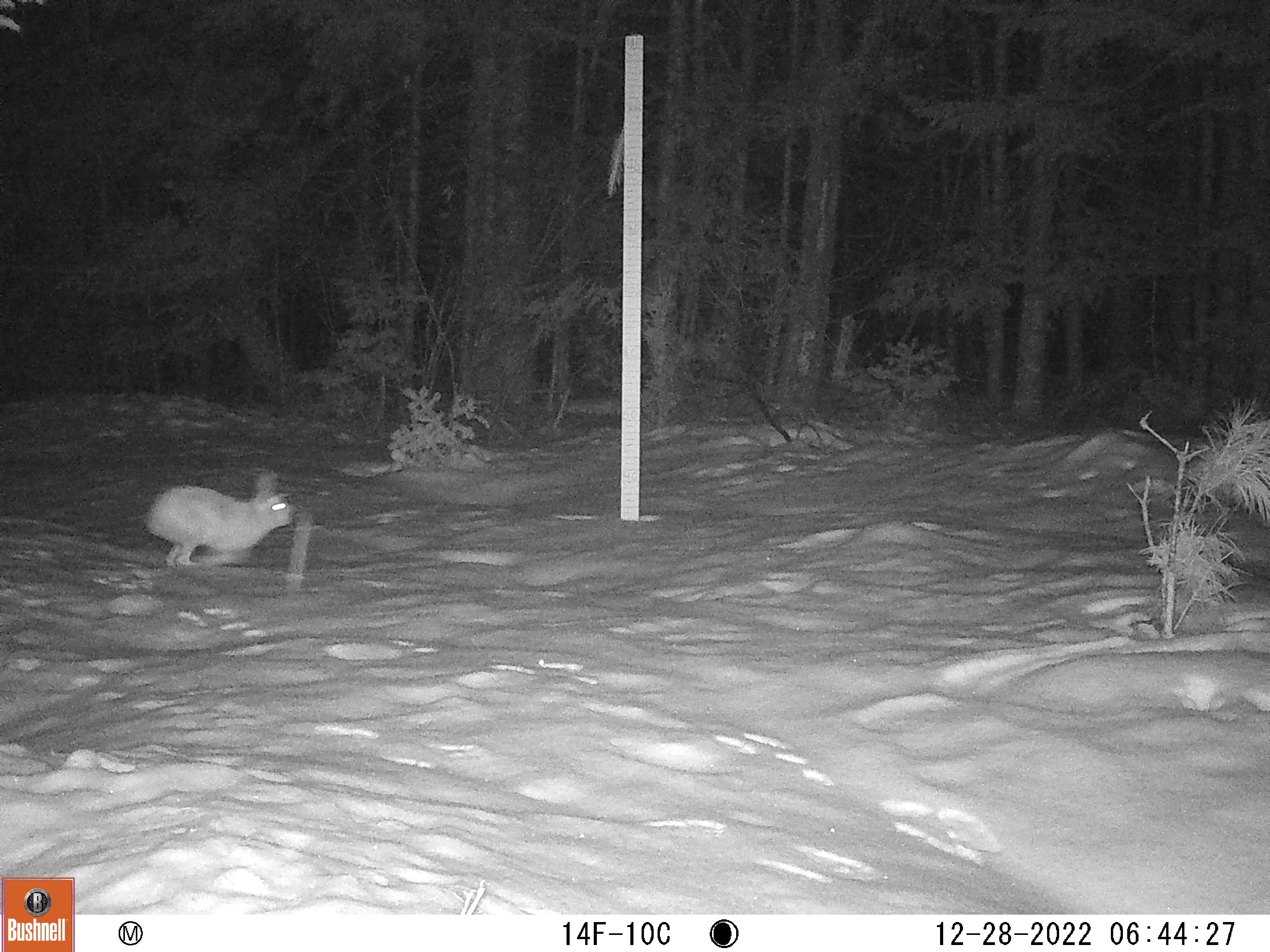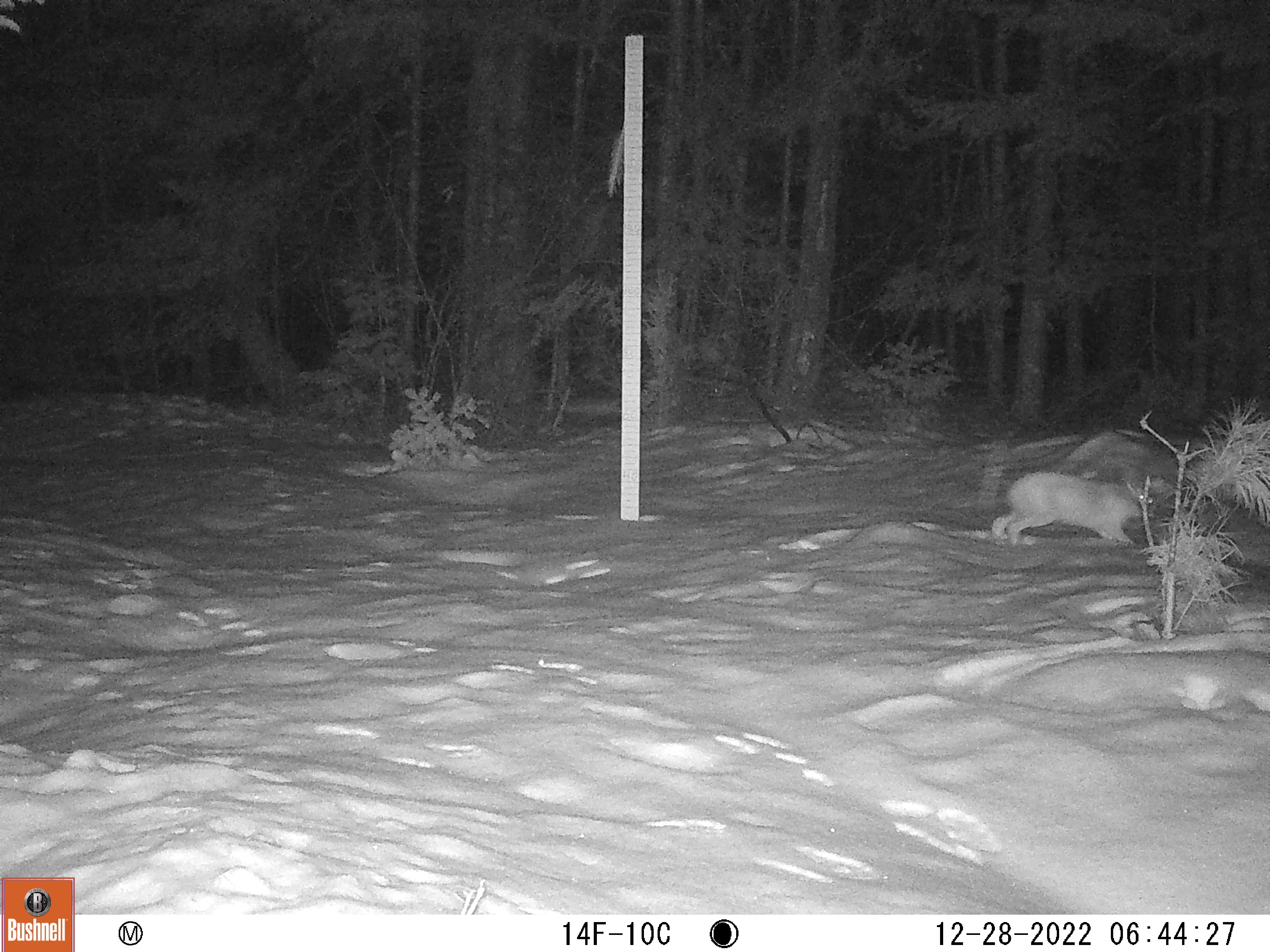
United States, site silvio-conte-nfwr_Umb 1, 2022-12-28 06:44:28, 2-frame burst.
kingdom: Animalia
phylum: Chordata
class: Mammalia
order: Lagomorpha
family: Leporidae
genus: Lepus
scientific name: Lepus americanus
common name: snowshoe hare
Snowshoe hare (Lepus americanus).